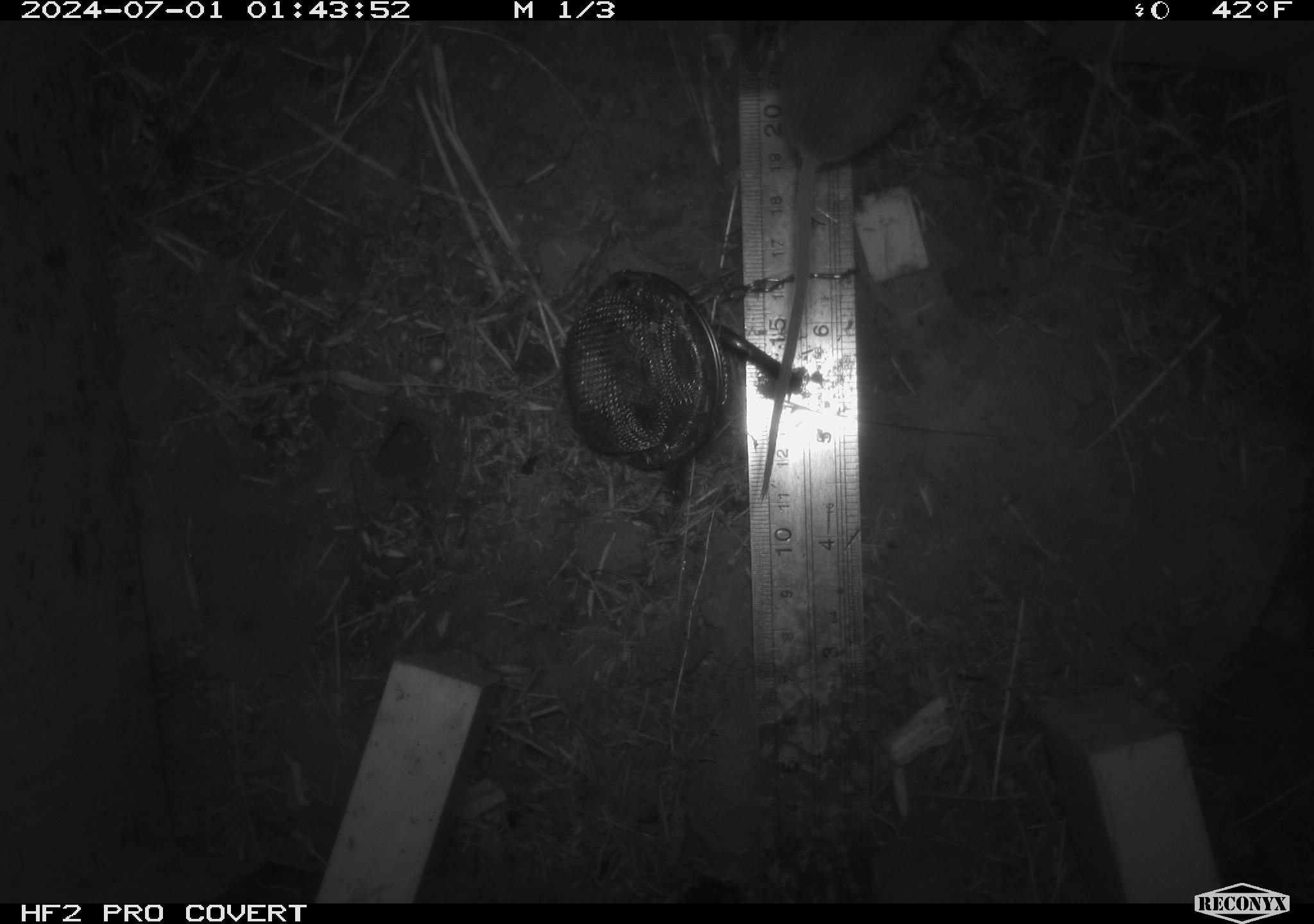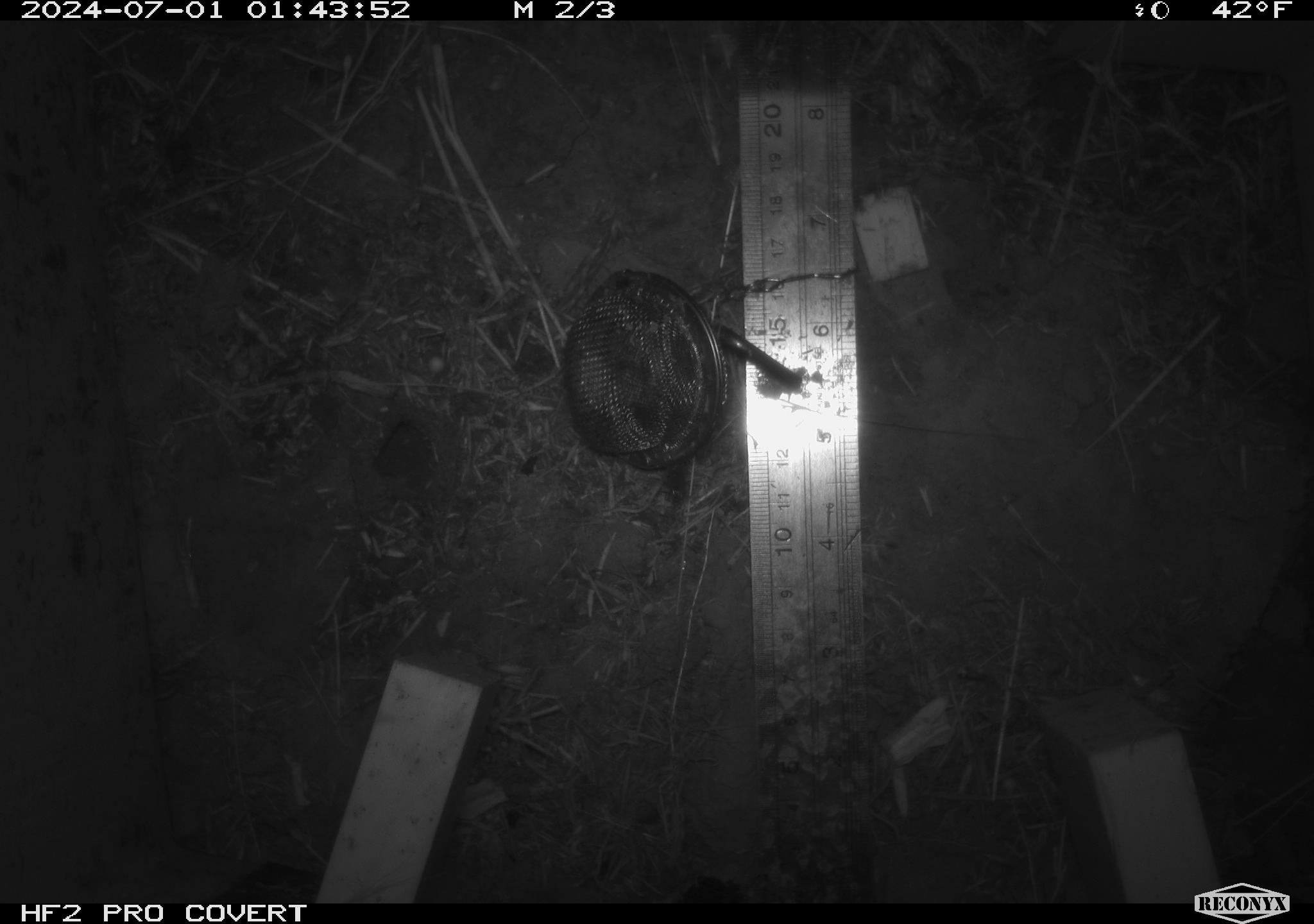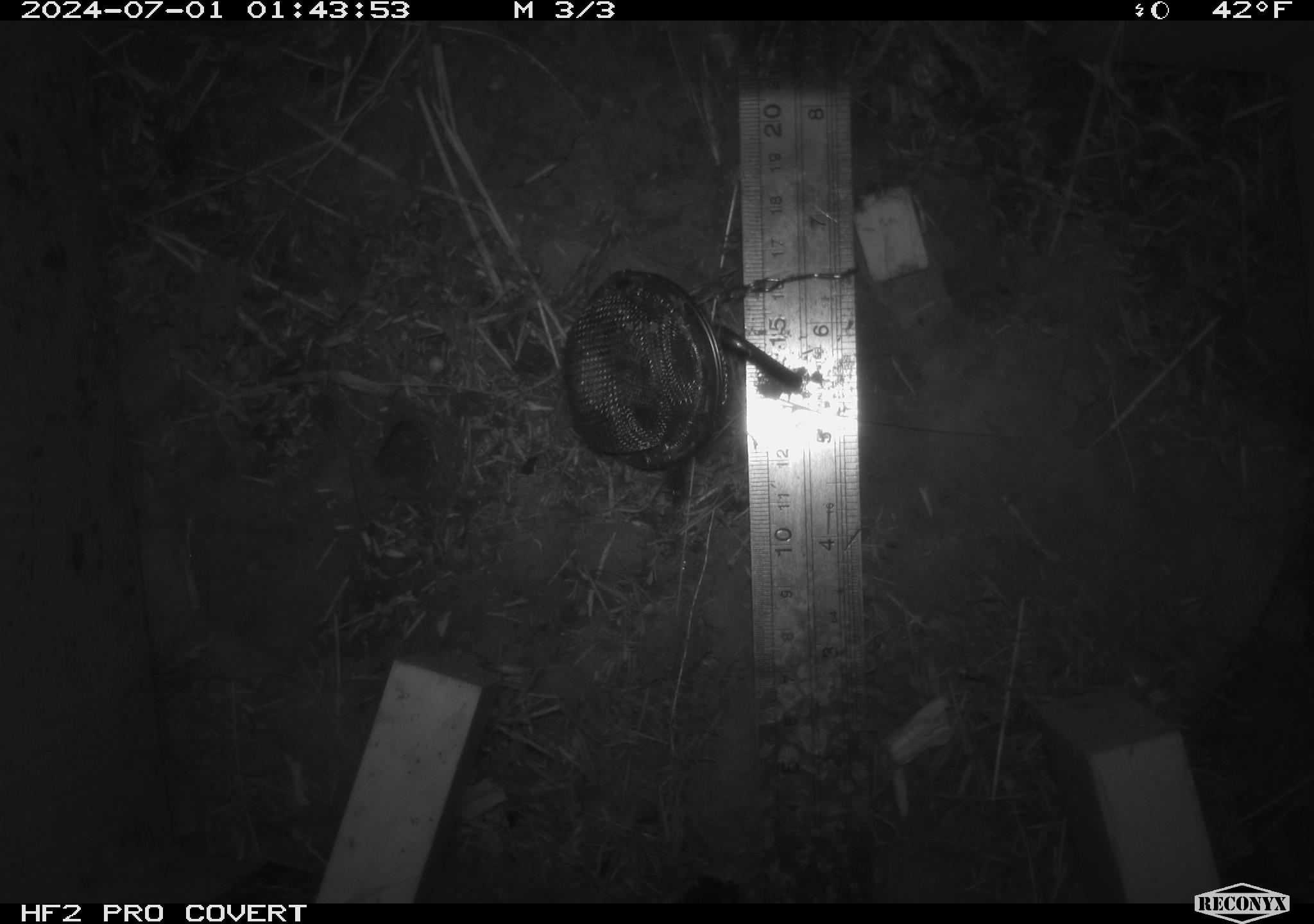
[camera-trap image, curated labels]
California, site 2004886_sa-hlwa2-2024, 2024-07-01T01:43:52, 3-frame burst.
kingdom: Animalia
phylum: Chordata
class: Mammalia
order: Rodentia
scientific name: Rodentia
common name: mouse species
Mouse species (Rodentia).